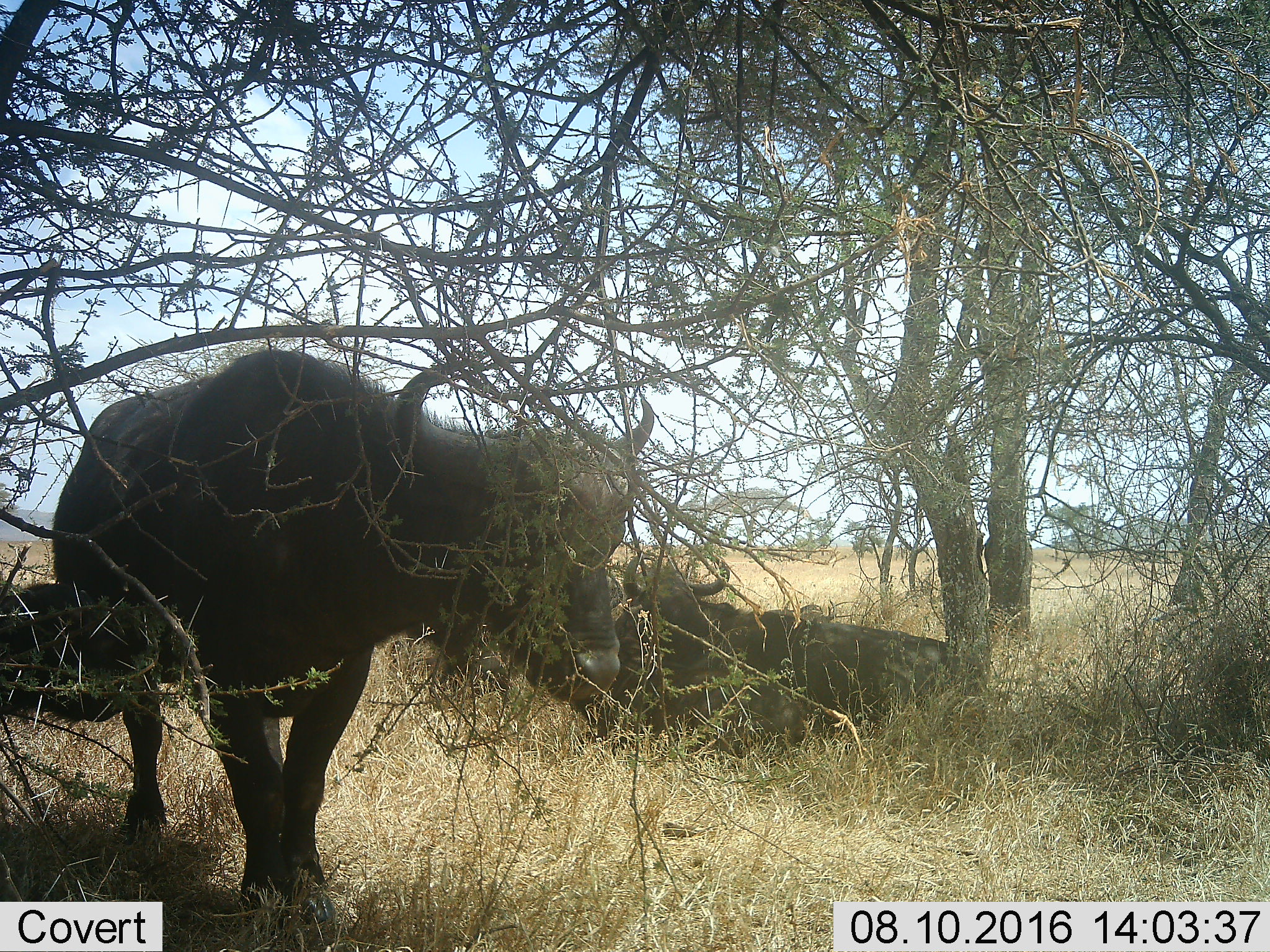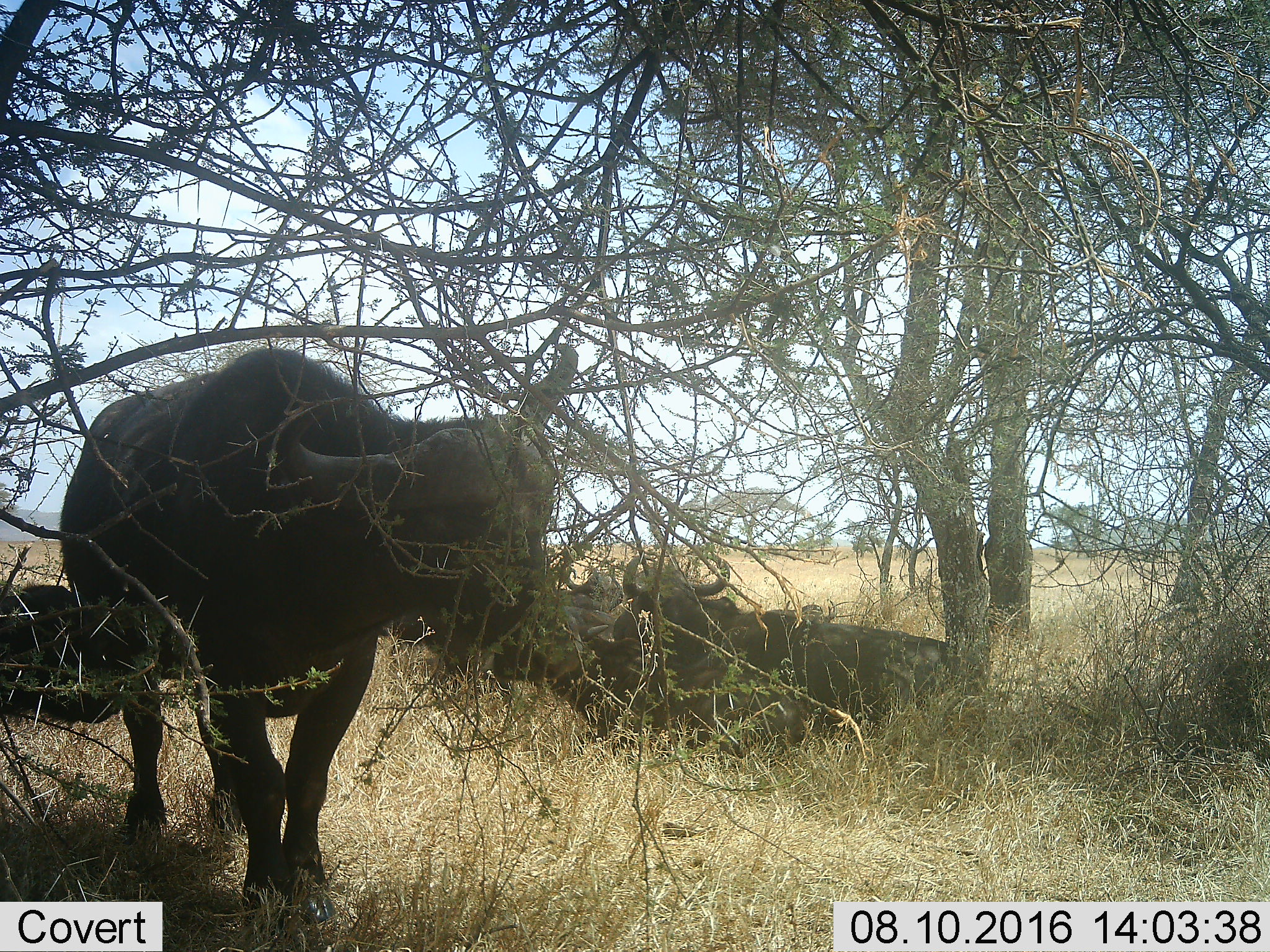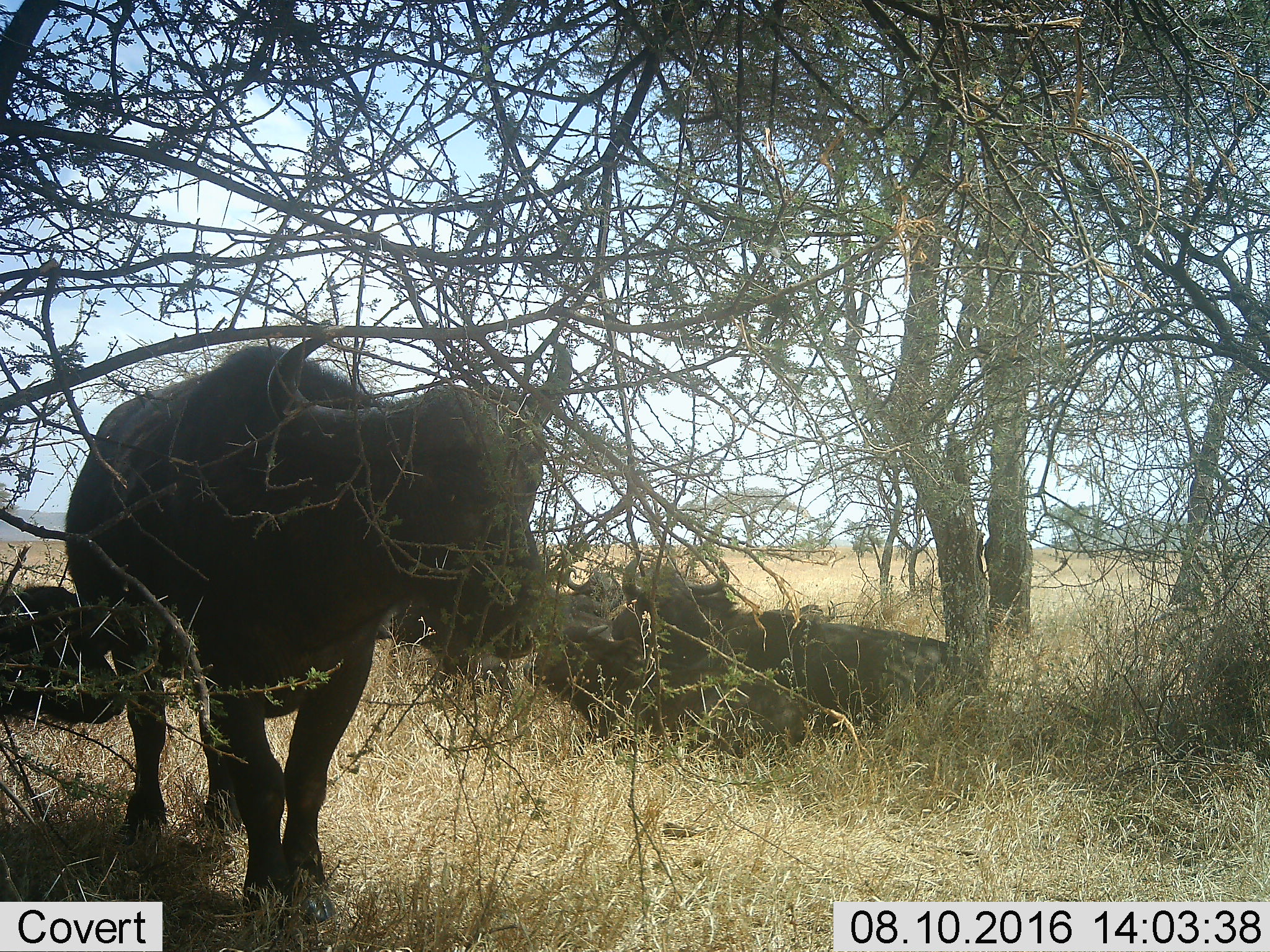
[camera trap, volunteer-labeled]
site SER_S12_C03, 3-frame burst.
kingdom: Animalia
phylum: Chordata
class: Mammalia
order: Artiodactyla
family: Bovidae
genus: Syncerus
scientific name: Syncerus caffer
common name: african buffalo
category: buffalo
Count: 3.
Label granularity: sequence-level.